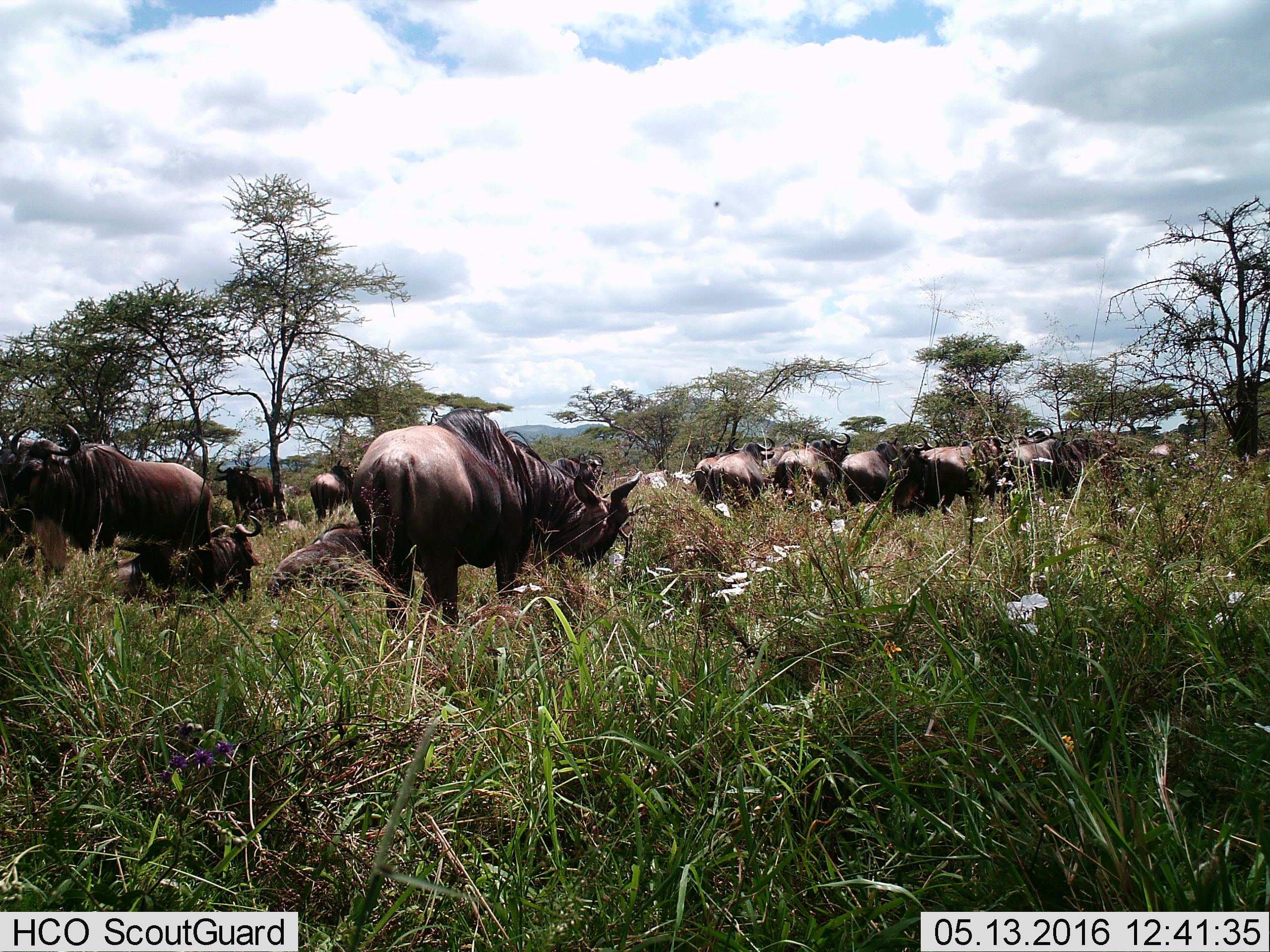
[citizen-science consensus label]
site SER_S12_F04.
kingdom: Animalia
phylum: Chordata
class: Mammalia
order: Artiodactyla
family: Bovidae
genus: Connochaetes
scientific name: Connochaetes taurinus taurinus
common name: blue wildebeest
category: wildebeestblue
Wildebeestblue (blue wildebeest) (Connochaetes taurinus taurinus), count 11-50. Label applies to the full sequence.